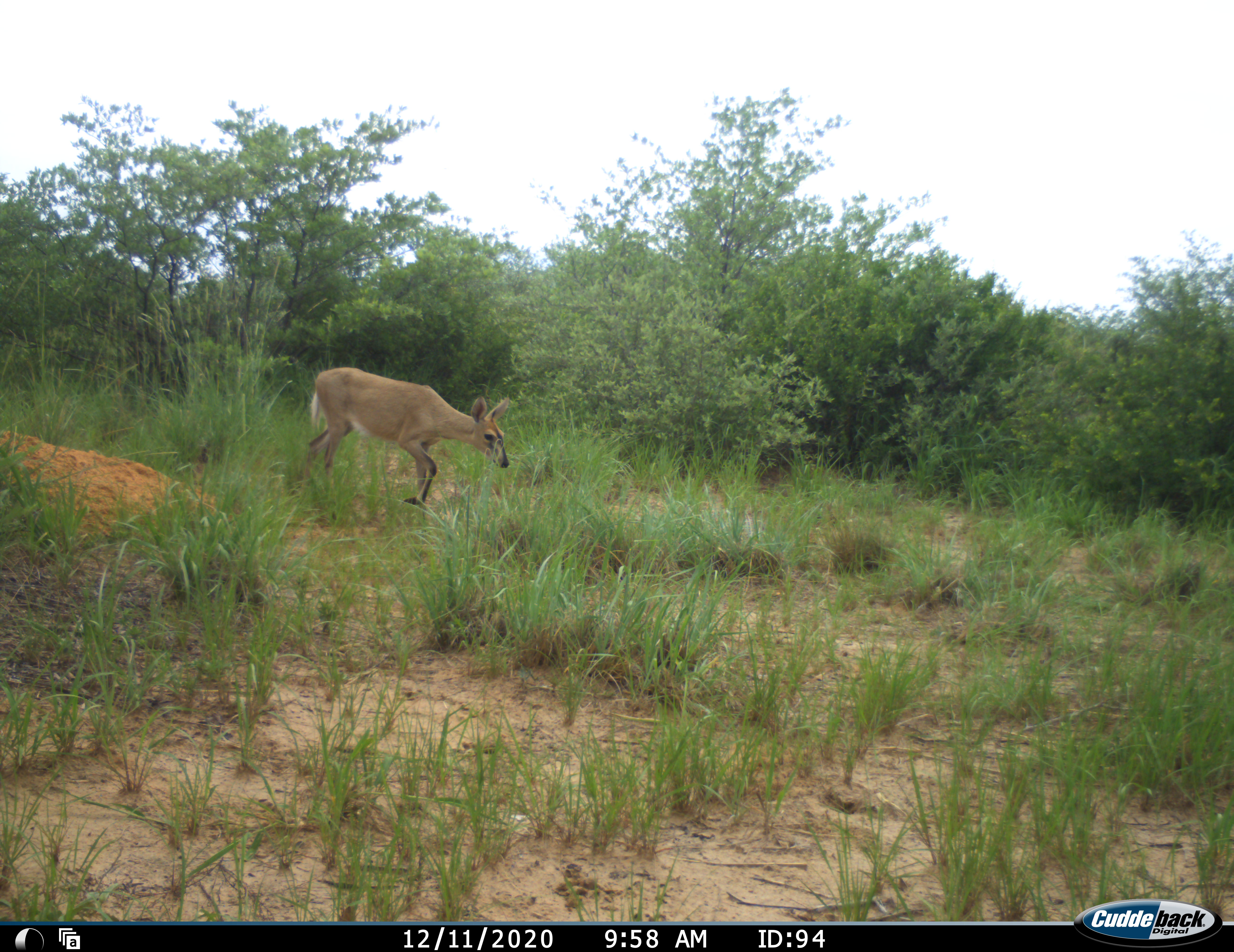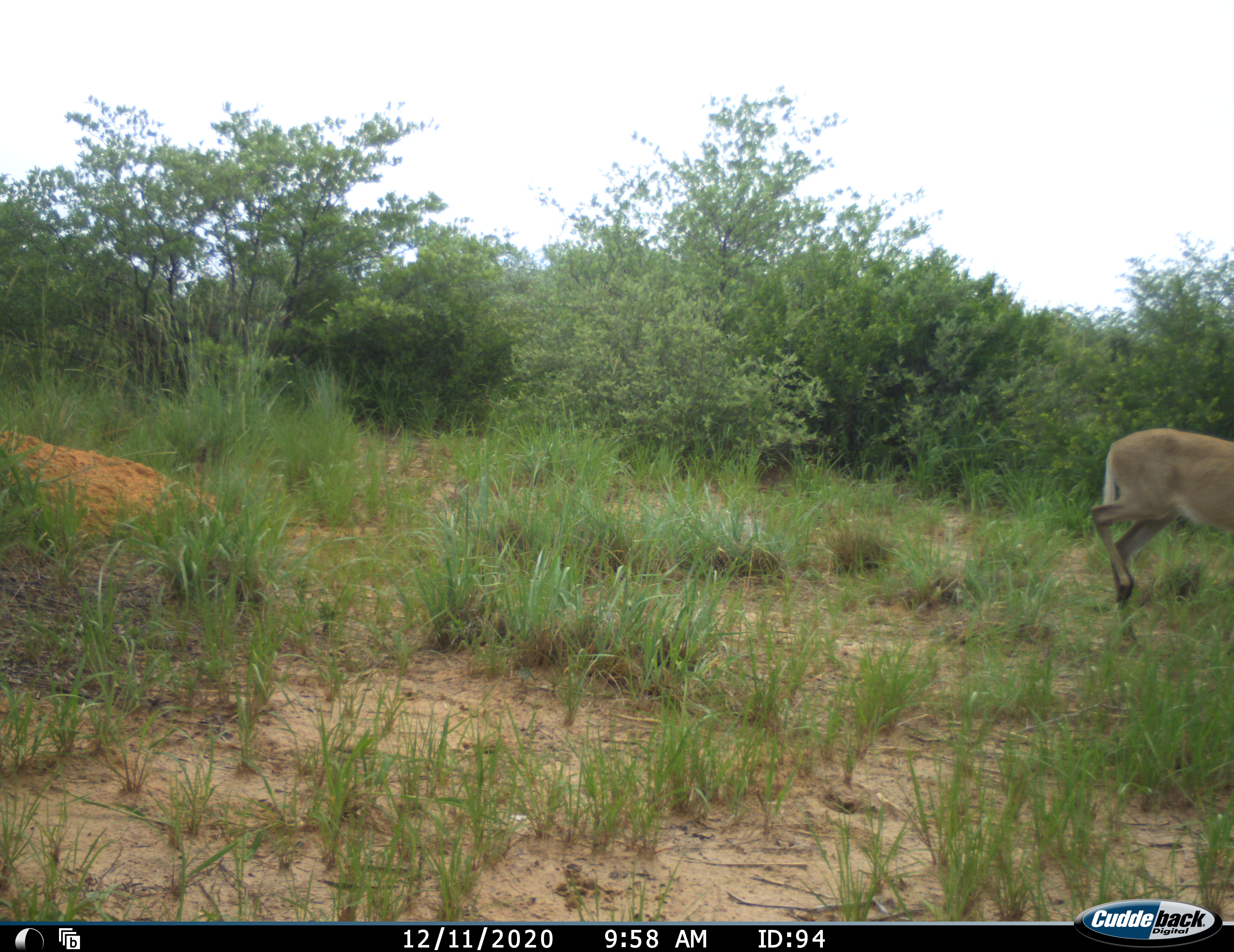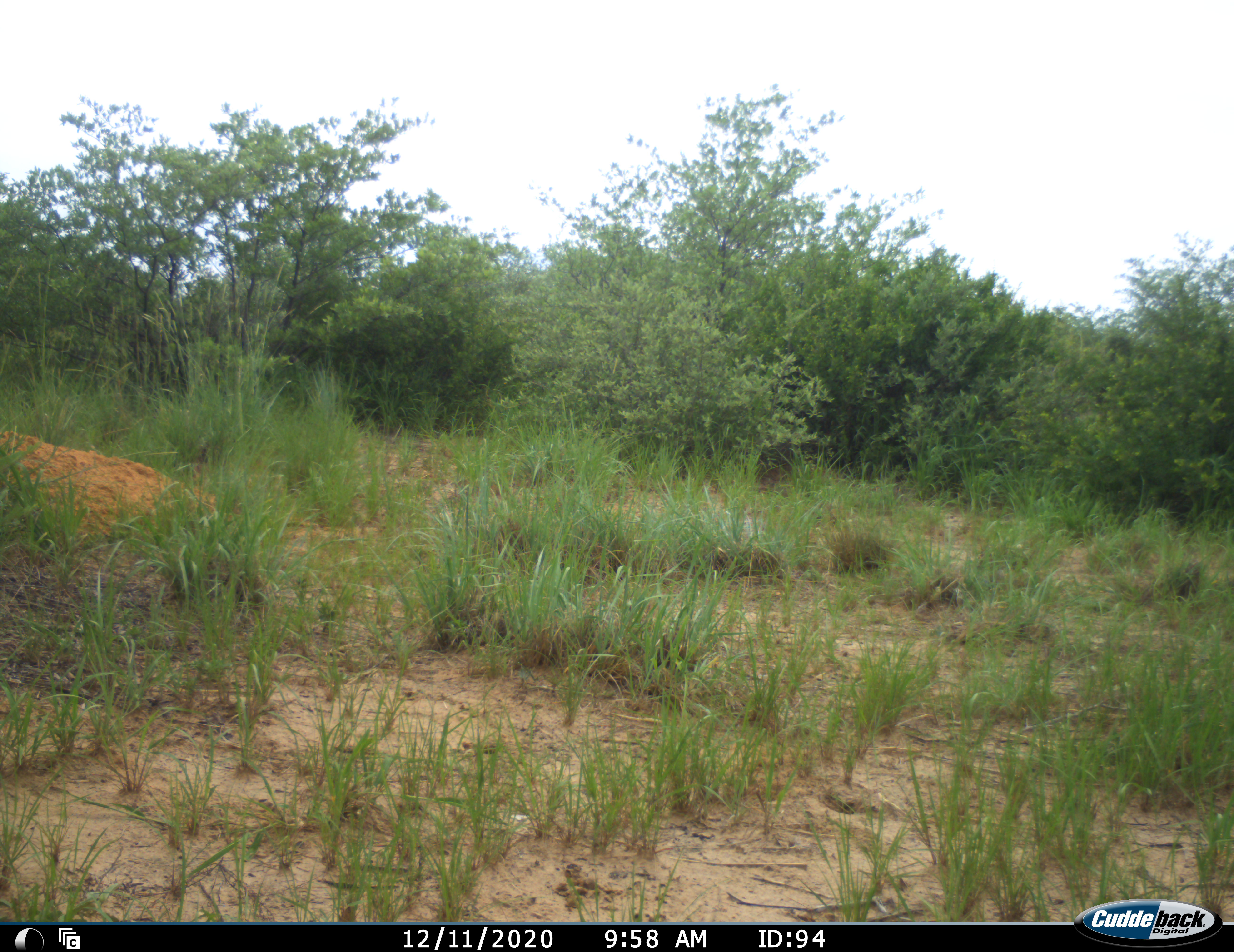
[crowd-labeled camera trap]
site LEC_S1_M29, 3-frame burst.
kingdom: Animalia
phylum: Chordata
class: Mammalia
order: Artiodactyla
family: Bovidae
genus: Sylvicapra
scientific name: Sylvicapra grimmia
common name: common duiker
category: duikercommongrey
Duikercommongrey (common duiker) (Sylvicapra grimmia), count 1. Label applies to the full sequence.